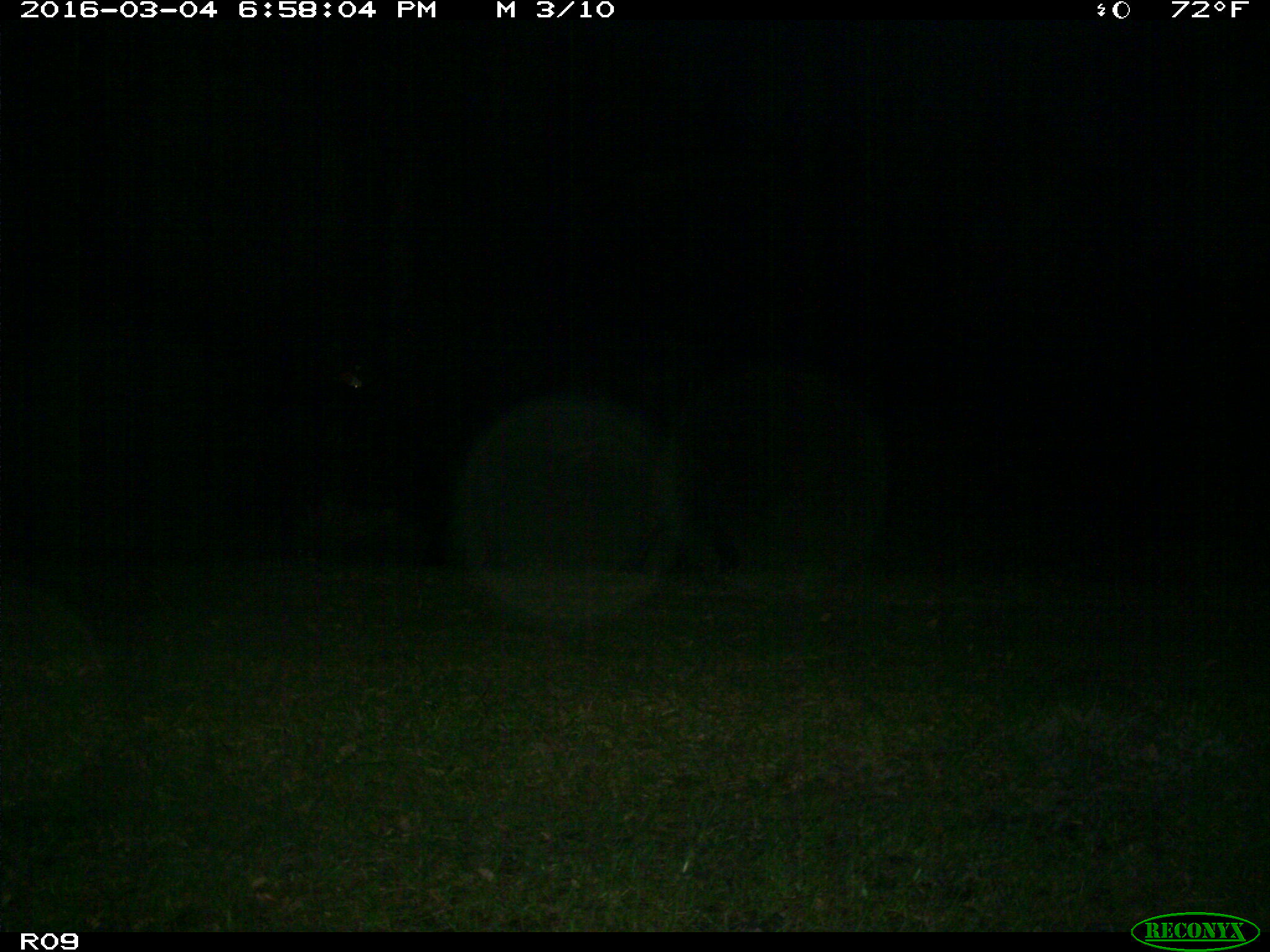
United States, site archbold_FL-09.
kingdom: Animalia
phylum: Chordata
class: Mammalia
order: Artiodactyla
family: Bovidae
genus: Bos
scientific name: Bos taurus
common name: domestic cow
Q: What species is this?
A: Bos taurus (domestic cow).